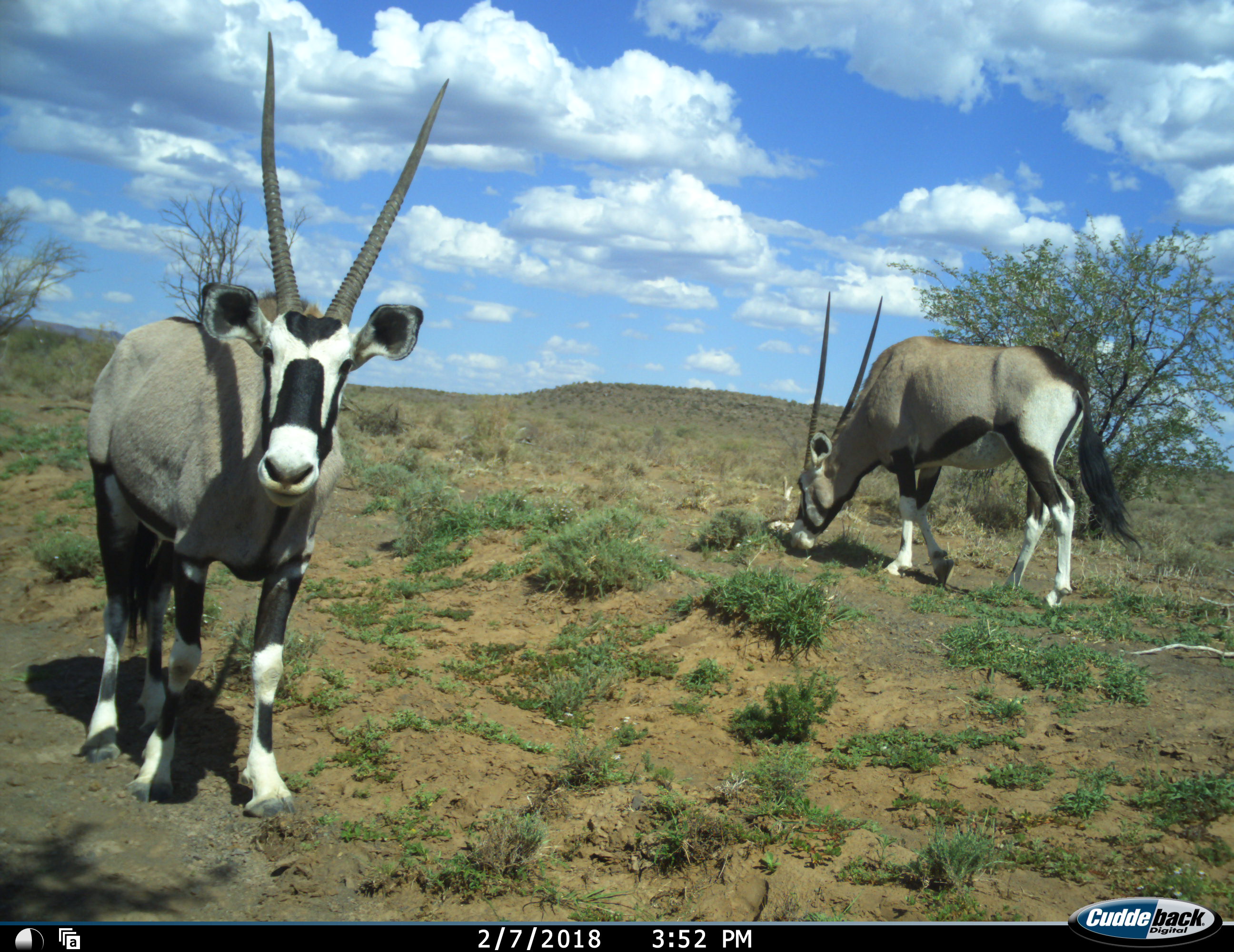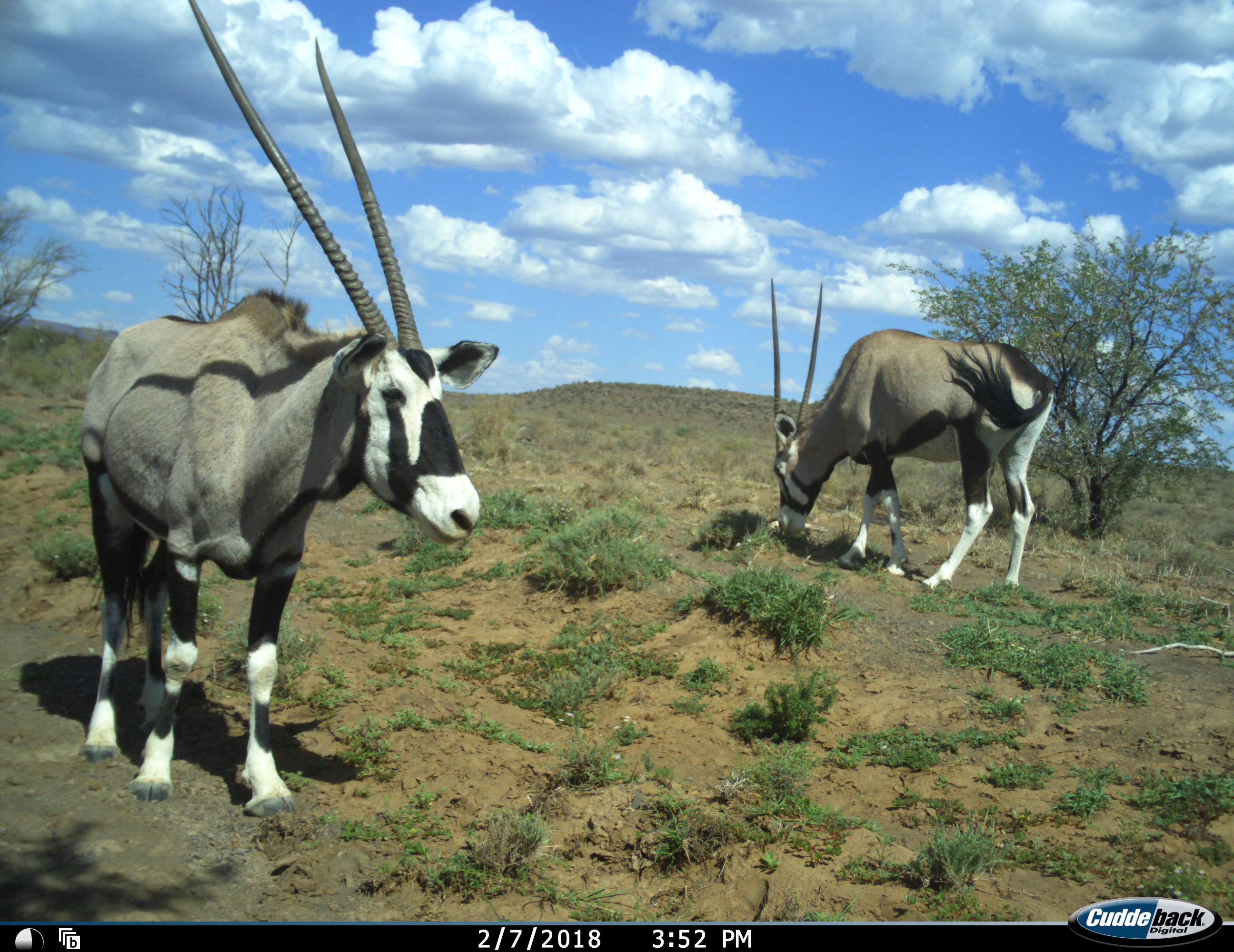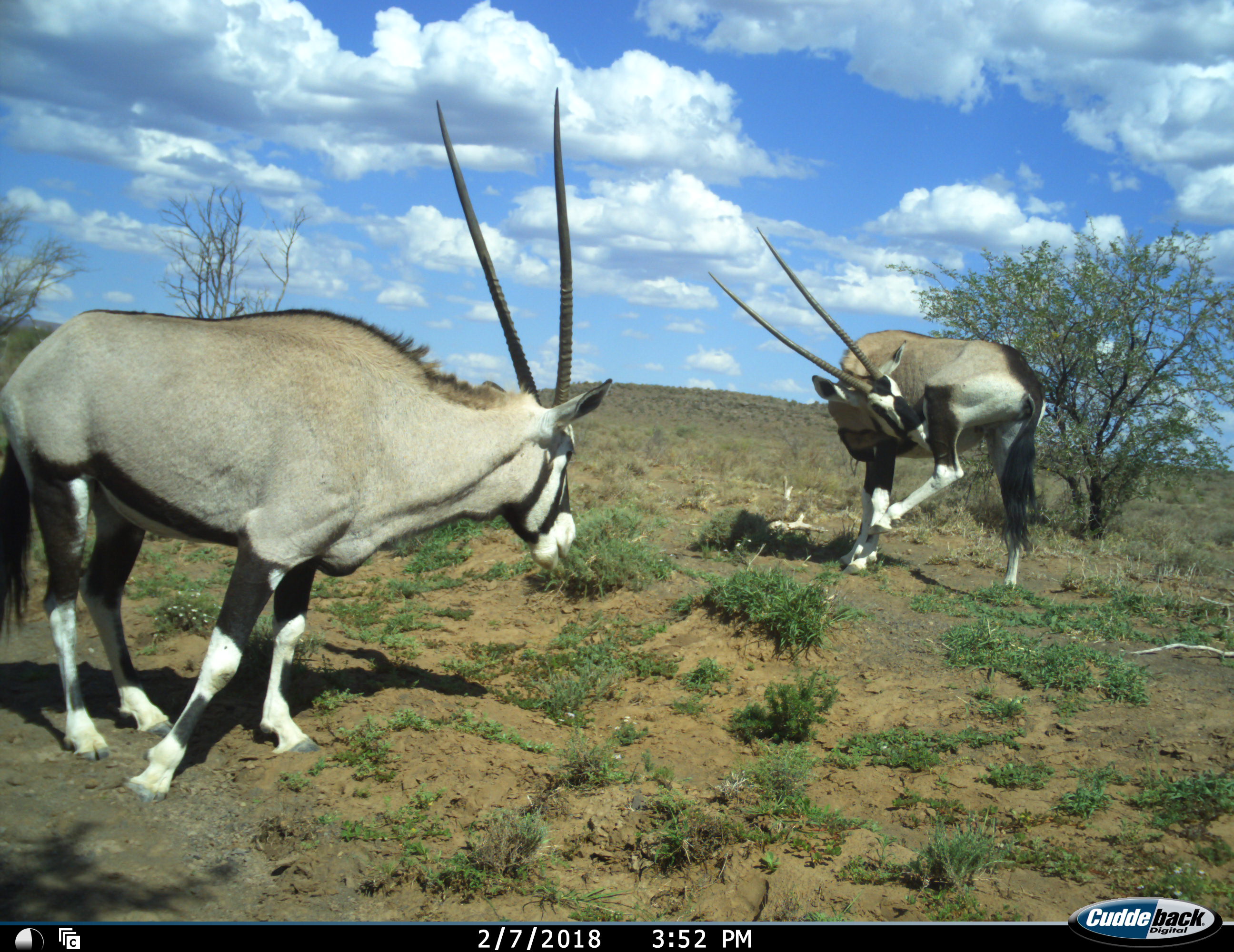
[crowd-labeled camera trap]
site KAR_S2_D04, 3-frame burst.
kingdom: Animalia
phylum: Chordata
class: Mammalia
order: Artiodactyla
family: Bovidae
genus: Oryx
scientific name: Oryx gazella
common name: gemsbok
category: oryx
Oryx (gemsbok) (Oryx gazella), count 2. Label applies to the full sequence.